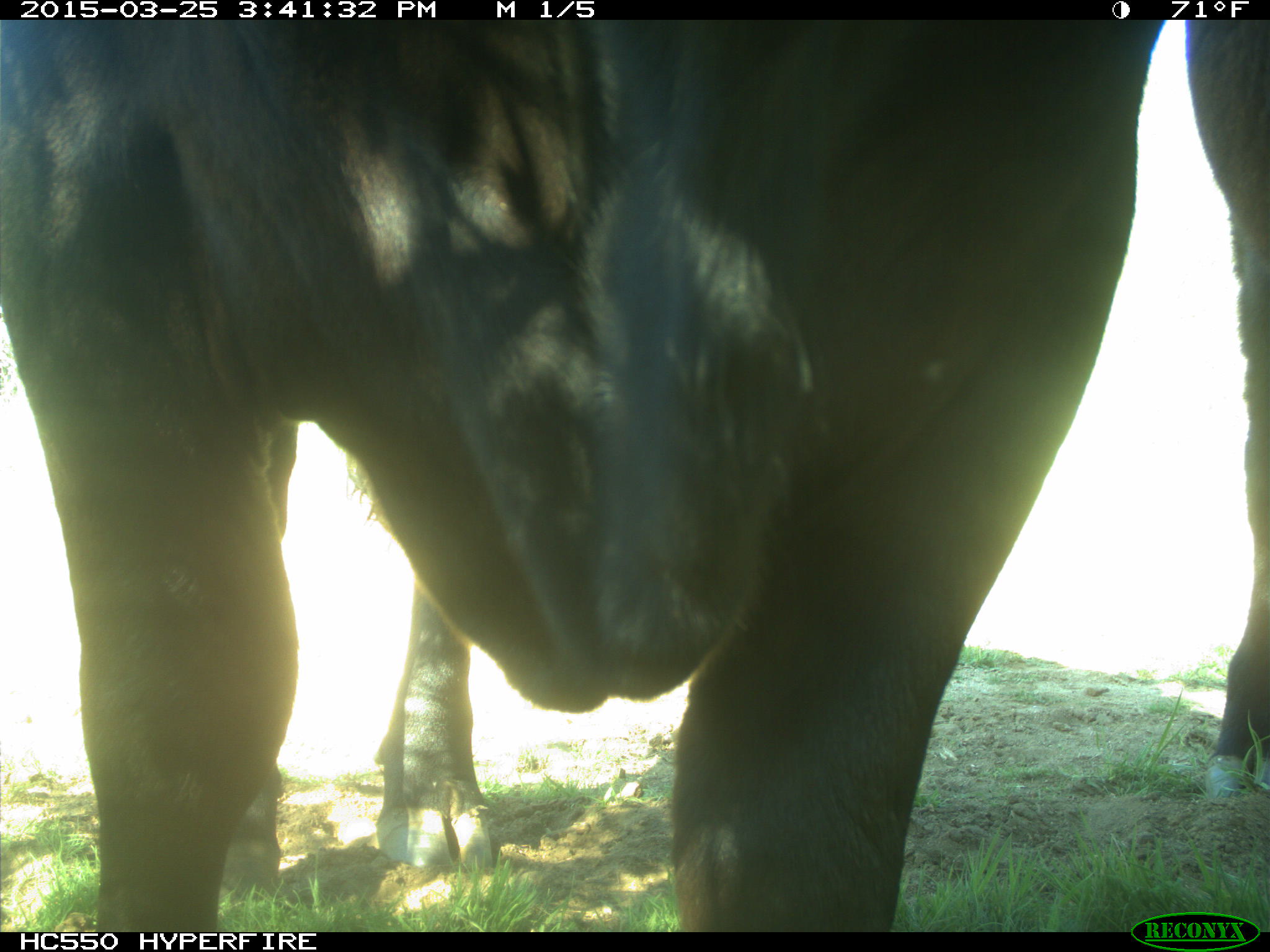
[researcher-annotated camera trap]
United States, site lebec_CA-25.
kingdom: Animalia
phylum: Chordata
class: Mammalia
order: Artiodactyla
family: Bovidae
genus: Bos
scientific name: Bos taurus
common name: domestic cow